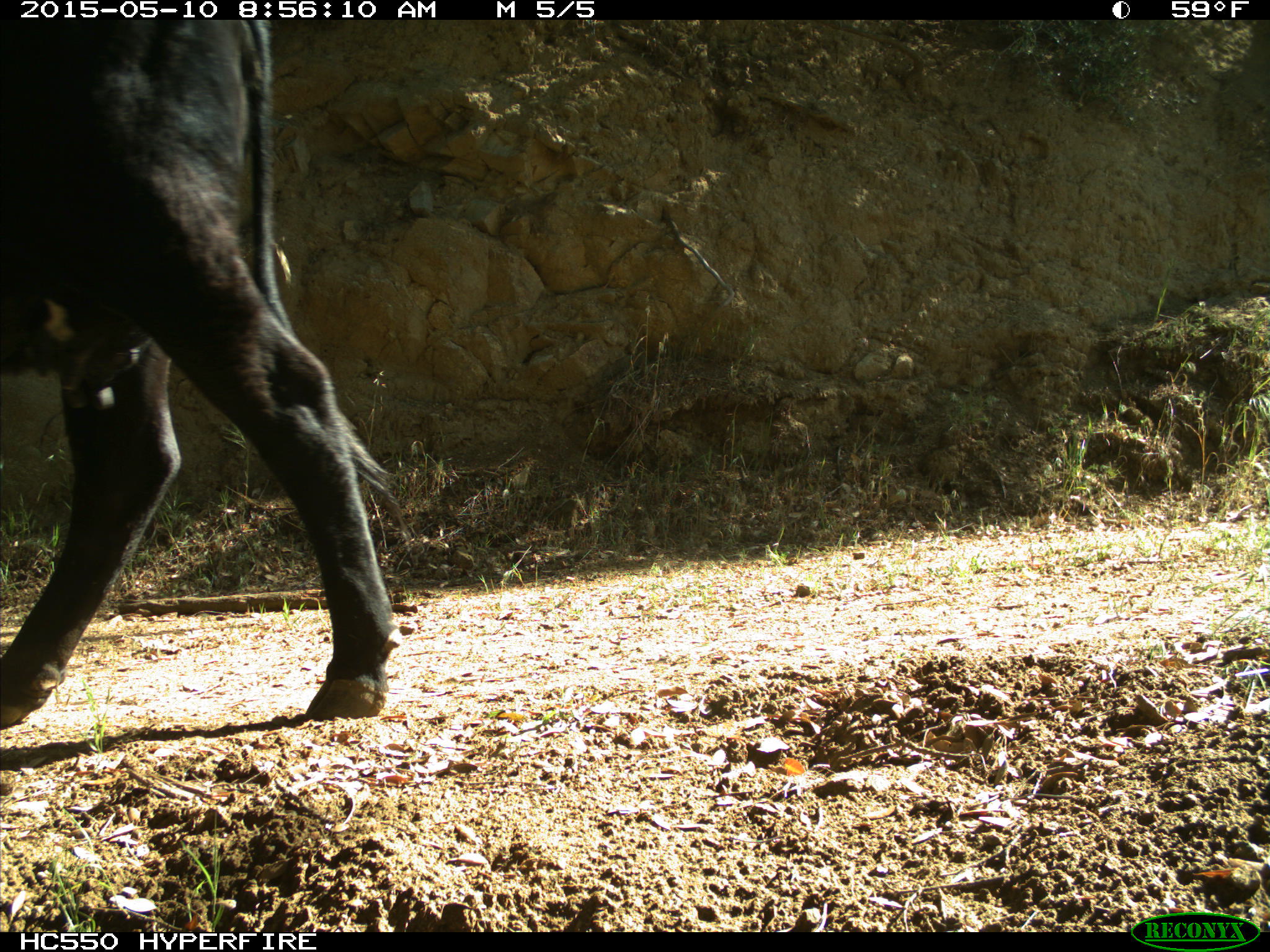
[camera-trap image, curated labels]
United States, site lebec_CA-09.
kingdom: Animalia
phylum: Chordata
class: Mammalia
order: Artiodactyla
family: Bovidae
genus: Bos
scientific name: Bos taurus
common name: domestic cow